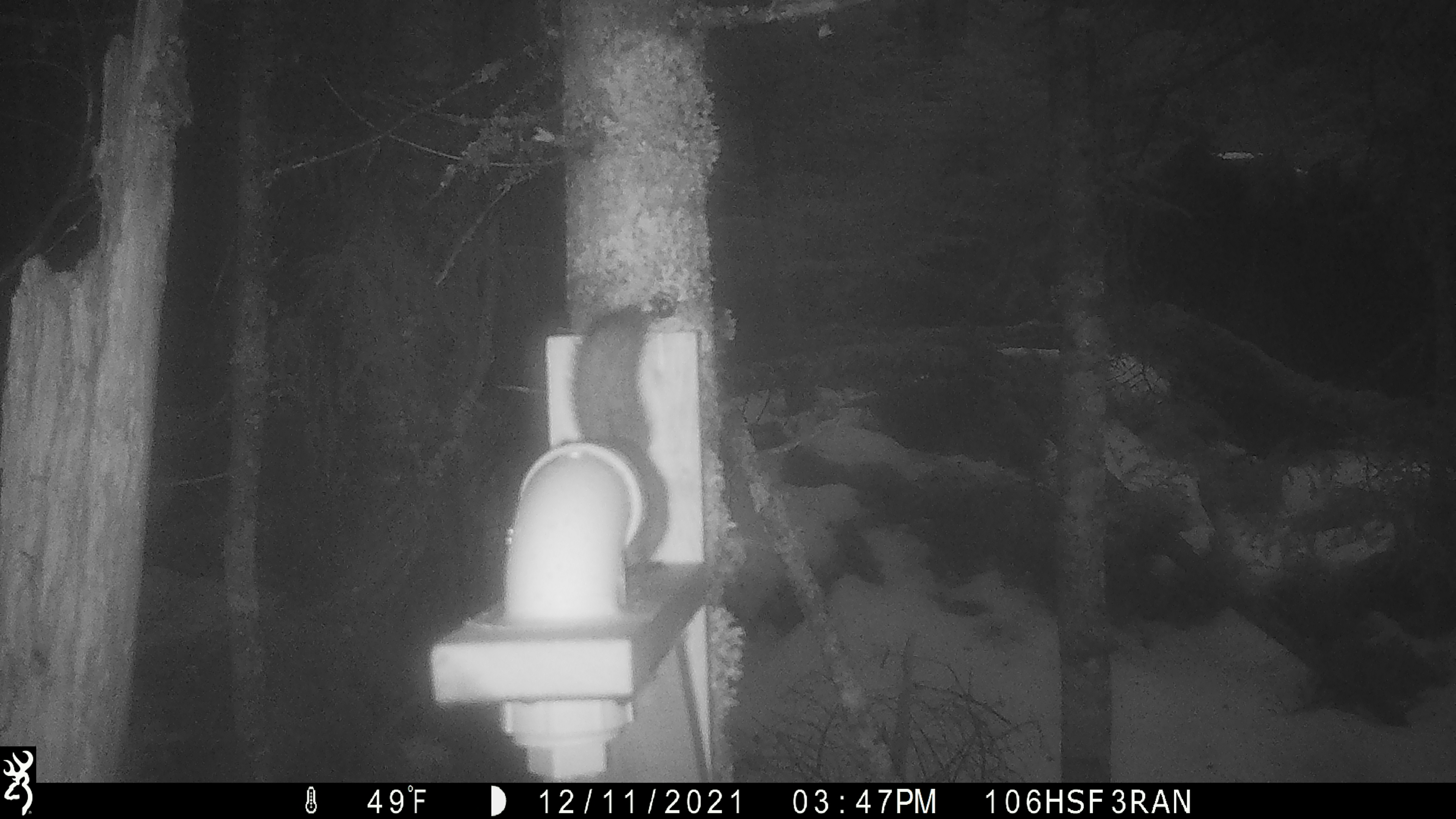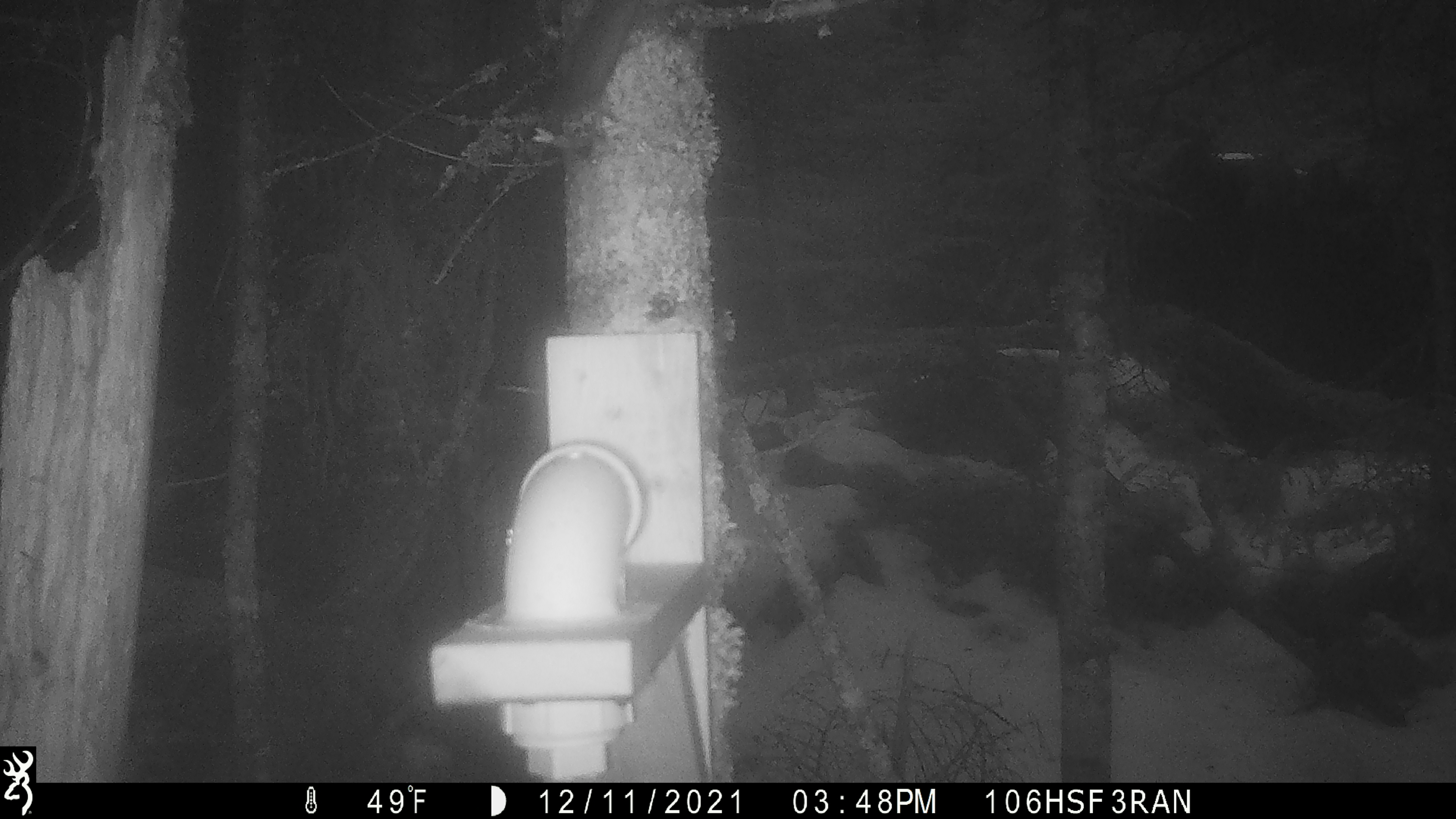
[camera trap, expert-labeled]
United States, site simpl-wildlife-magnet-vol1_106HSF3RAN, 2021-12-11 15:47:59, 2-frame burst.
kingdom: Animalia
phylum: Chordata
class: Mammalia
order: Rodentia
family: Sciuridae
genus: Tamiasciurus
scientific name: Tamiasciurus hudsonicus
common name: red squirrel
Red squirrel (Tamiasciurus hudsonicus).